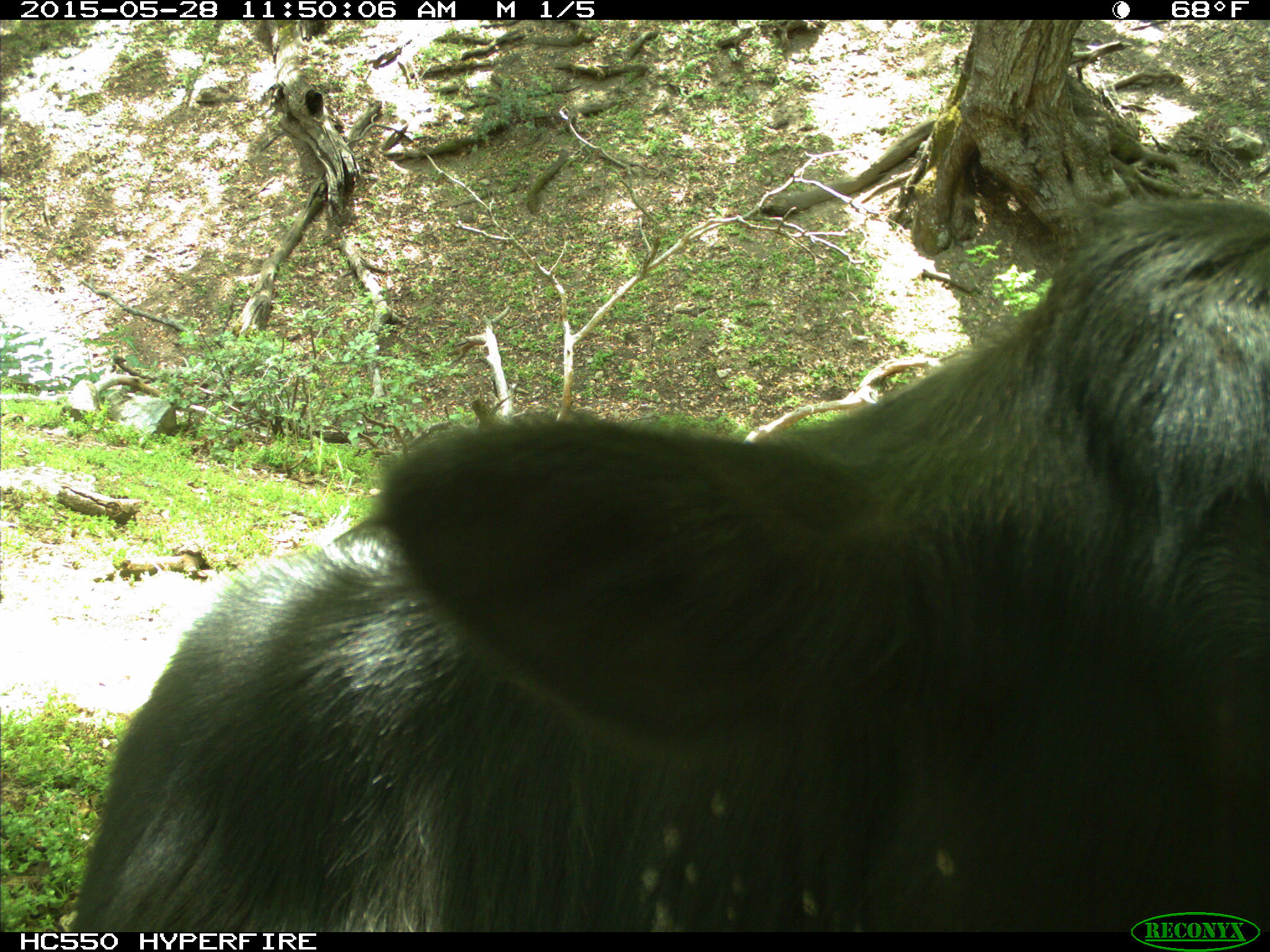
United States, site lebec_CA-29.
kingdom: Animalia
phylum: Chordata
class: Mammalia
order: Artiodactyla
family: Bovidae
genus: Bos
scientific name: Bos taurus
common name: domestic cow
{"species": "Bos taurus (domestic cow)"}